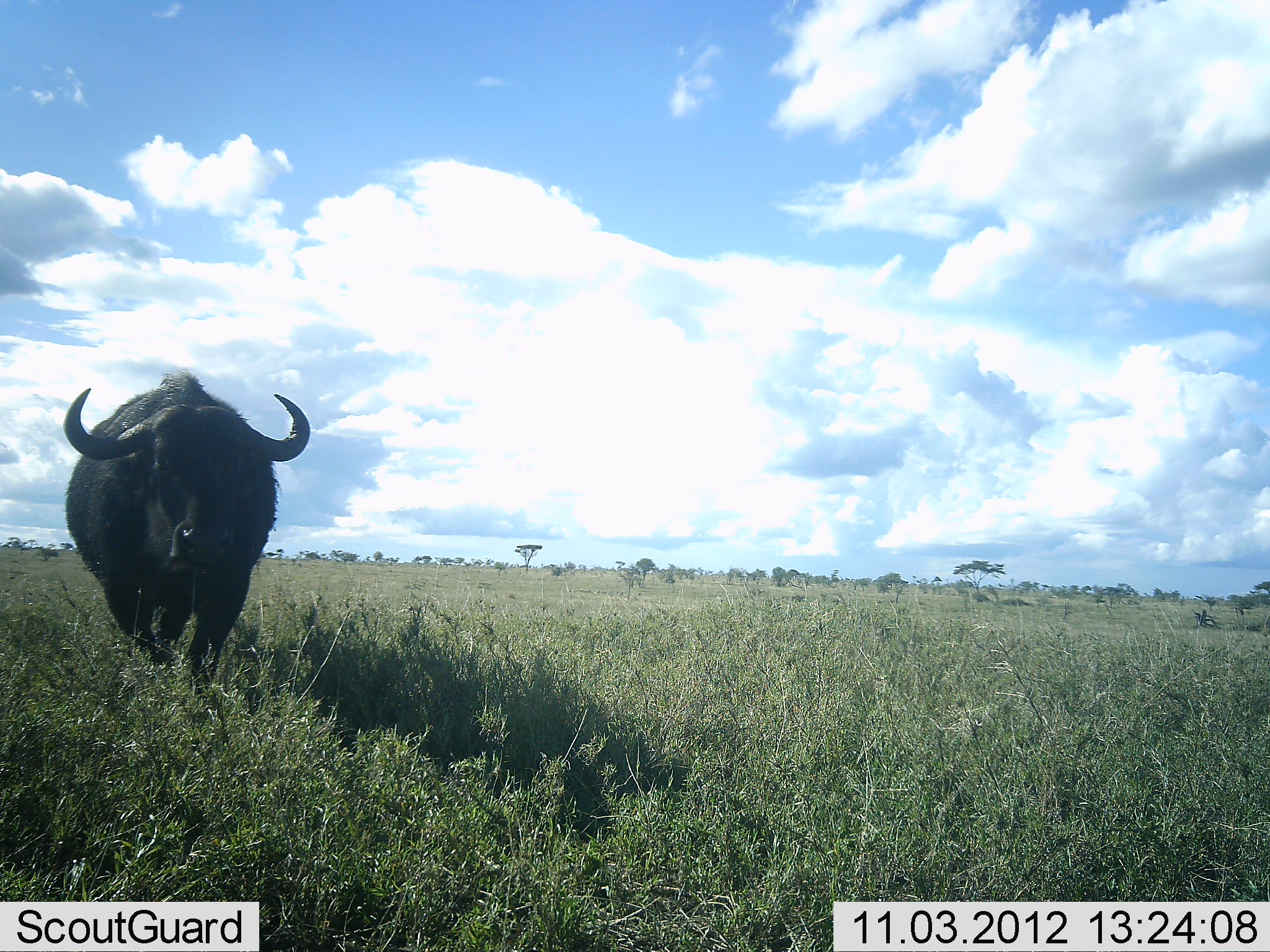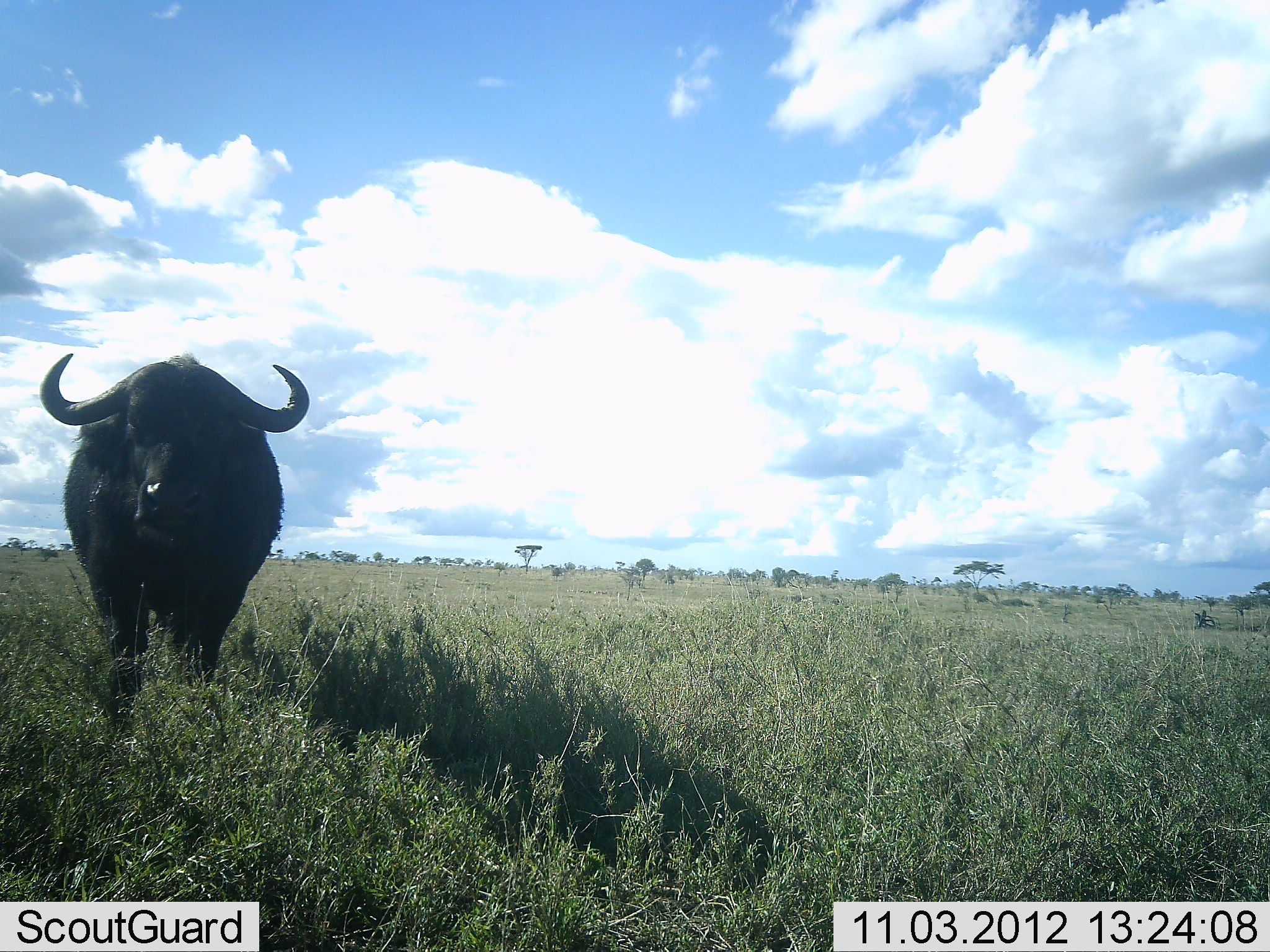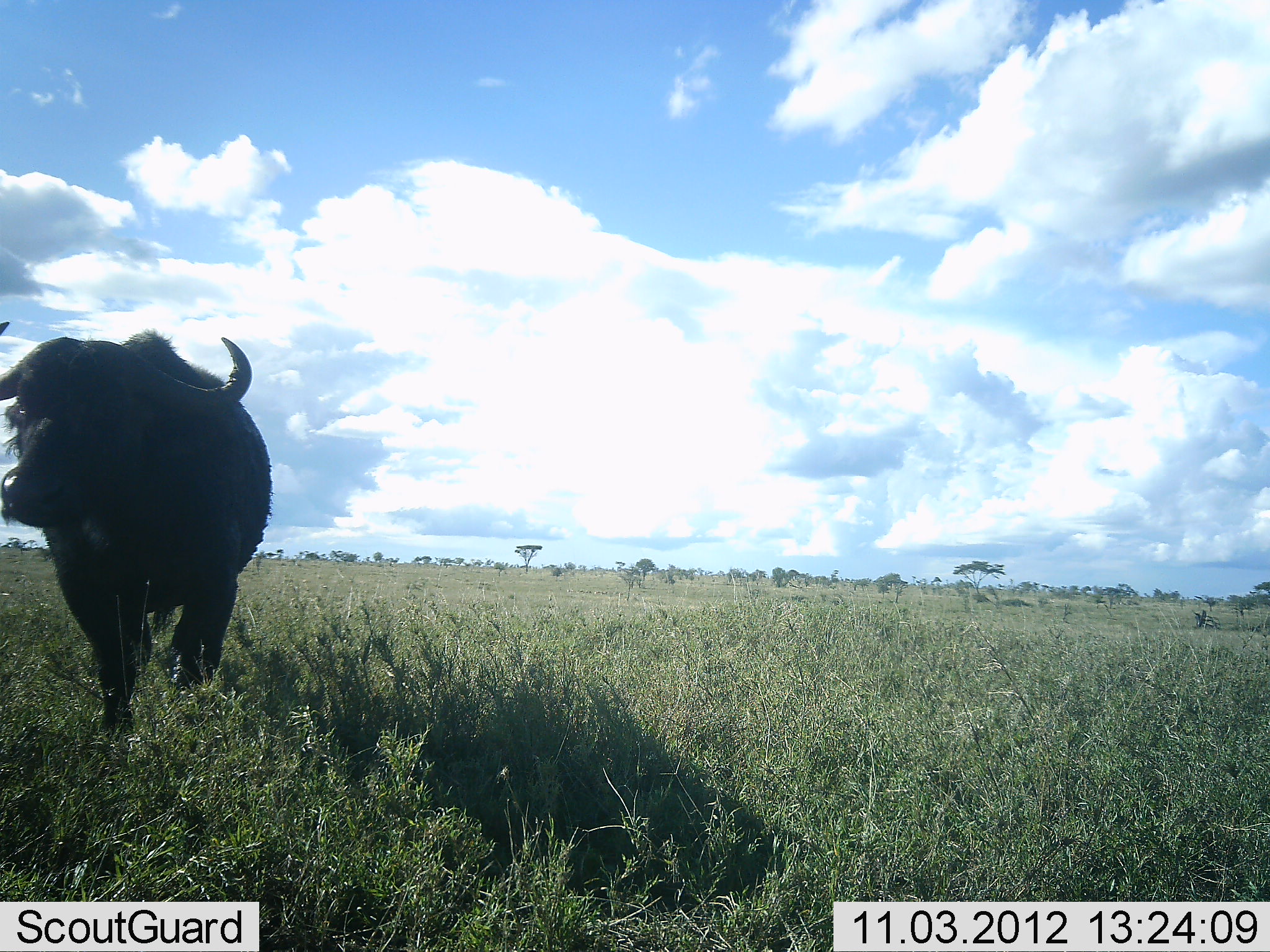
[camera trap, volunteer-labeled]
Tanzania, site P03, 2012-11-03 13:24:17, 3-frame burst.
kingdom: Animalia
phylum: Chordata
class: Mammalia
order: Artiodactyla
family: Bovidae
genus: Syncerus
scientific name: Syncerus caffer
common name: cape buffalo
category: buffalo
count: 1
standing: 0%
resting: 0%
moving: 100%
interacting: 0%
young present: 0%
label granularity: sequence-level